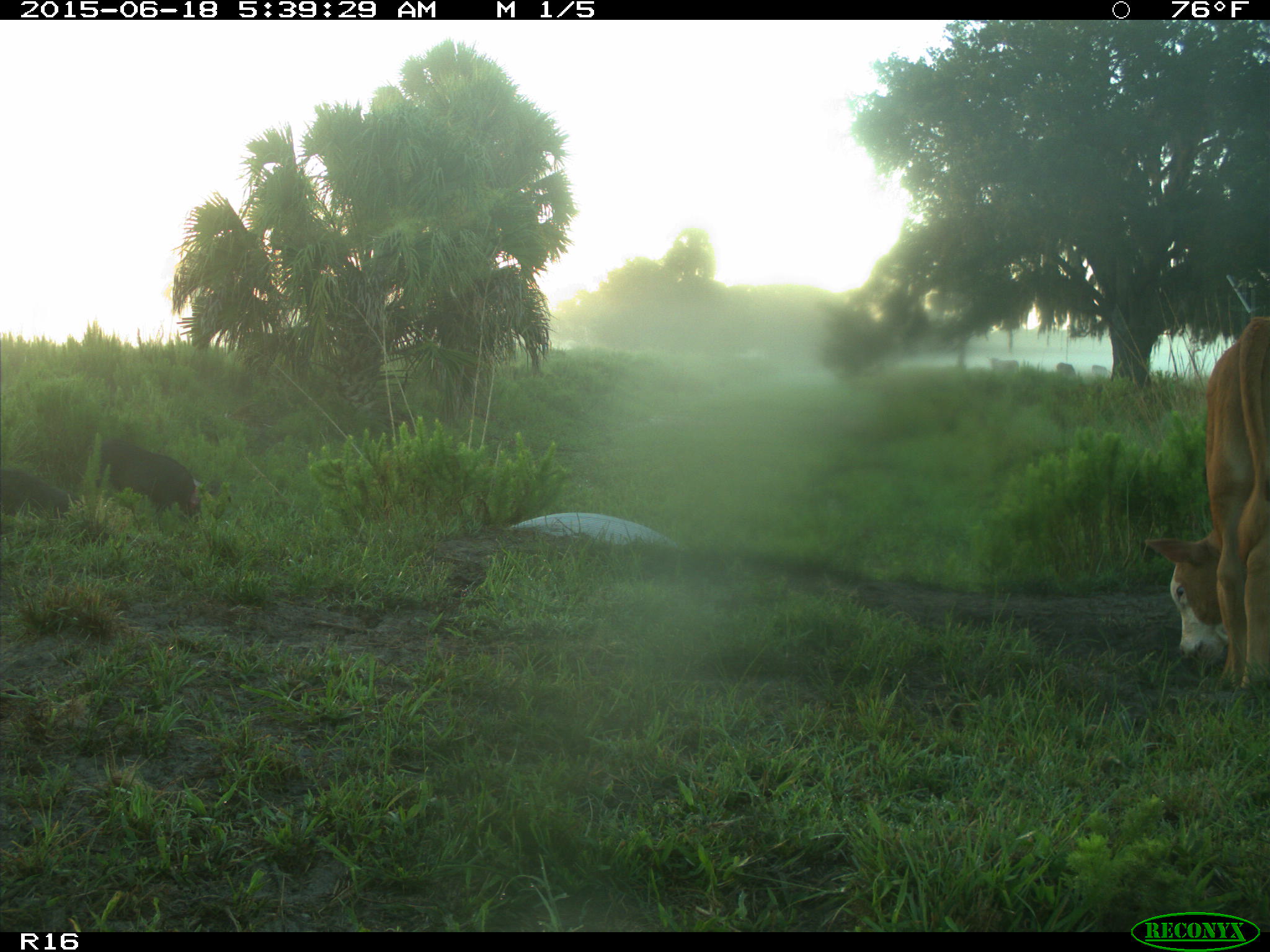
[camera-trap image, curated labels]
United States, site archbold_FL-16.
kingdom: Animalia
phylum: Chordata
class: Mammalia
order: Artiodactyla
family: Suidae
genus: Sus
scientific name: Sus scrofa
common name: wild boar